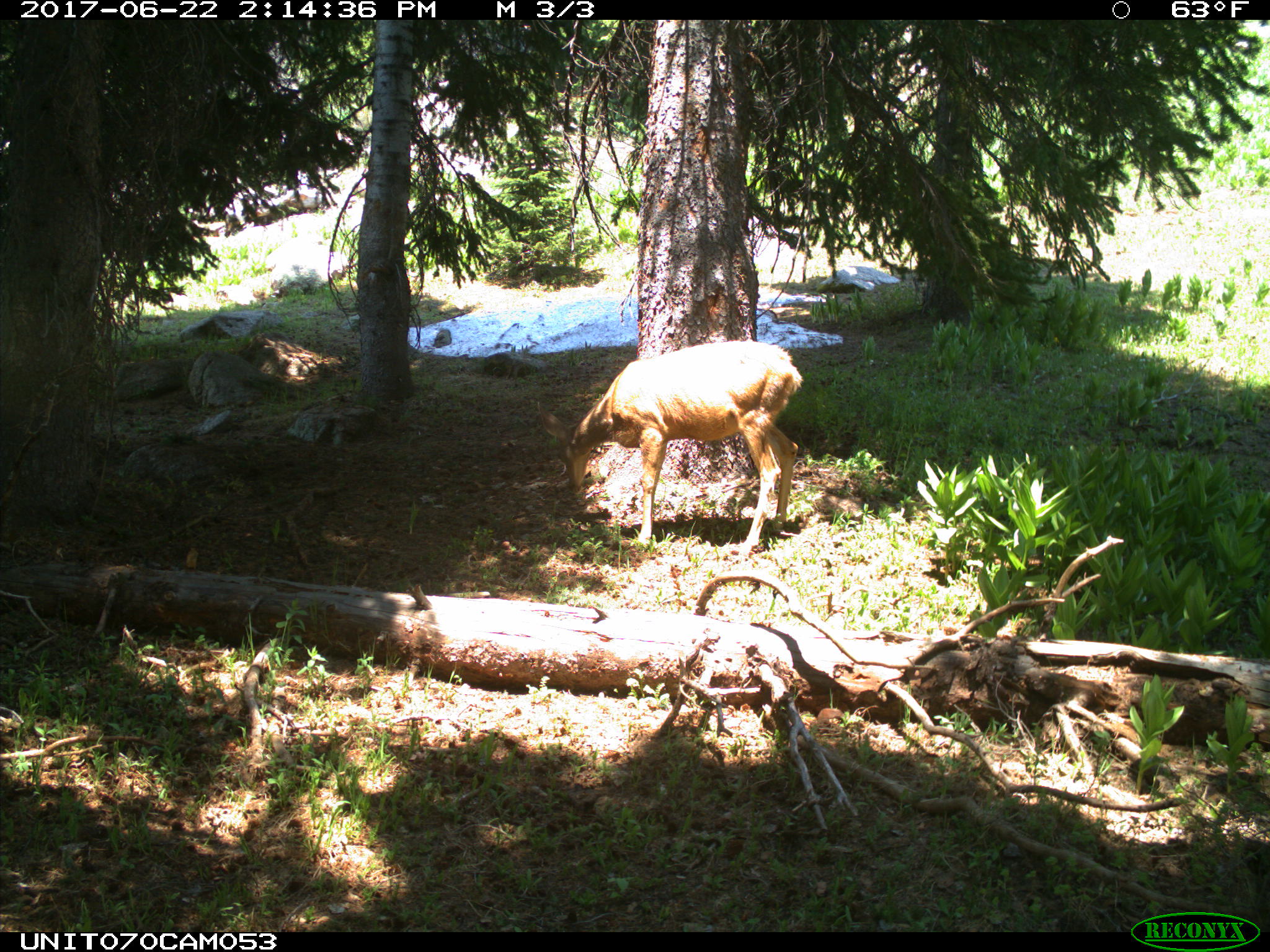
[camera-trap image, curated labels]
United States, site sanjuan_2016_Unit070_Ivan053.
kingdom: Animalia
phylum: Chordata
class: Mammalia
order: Artiodactyla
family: Cervidae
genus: Odocoileus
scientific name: Odocoileus hemionus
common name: mule deer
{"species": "Odocoileus hemionus (mule deer)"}